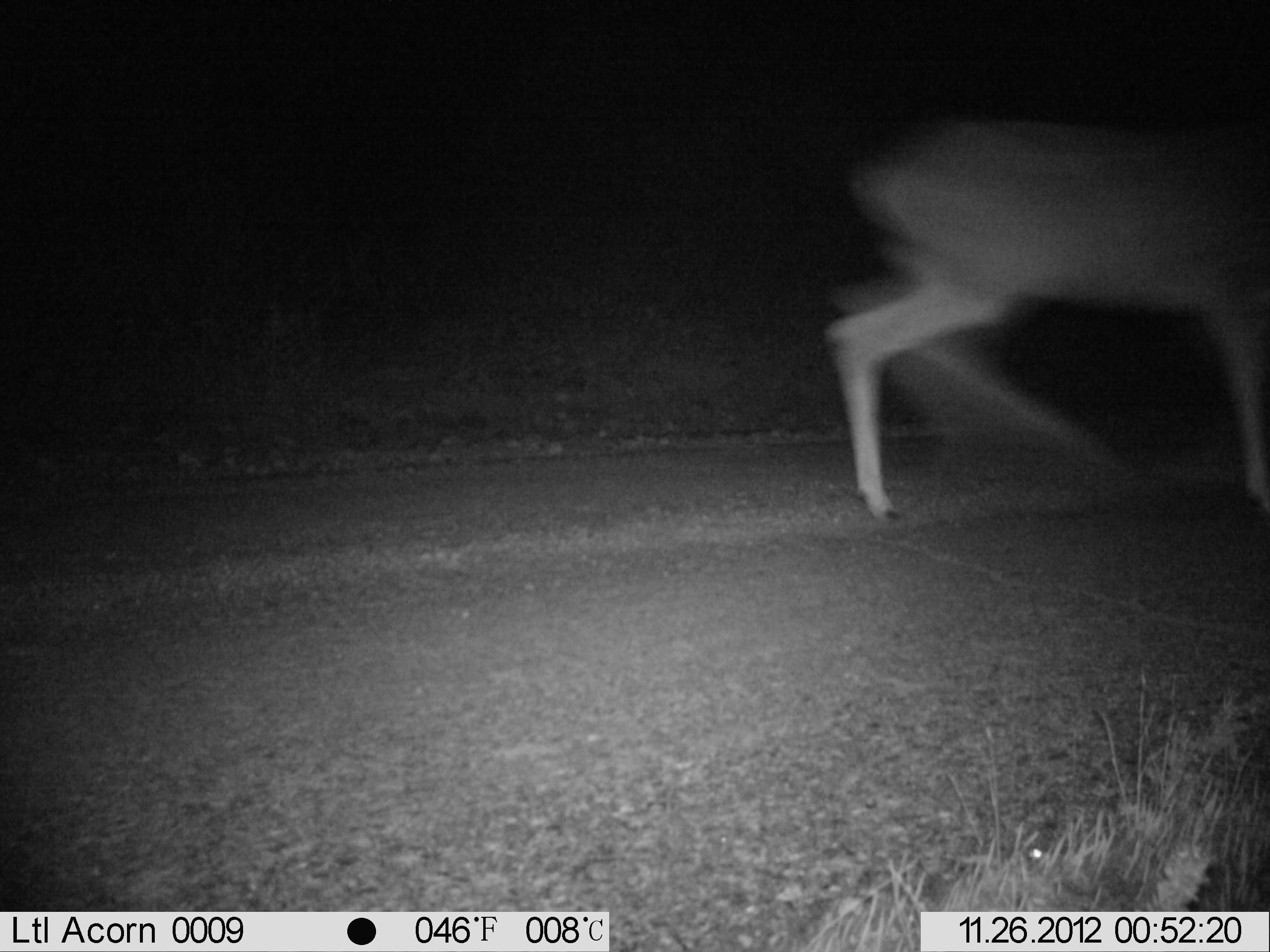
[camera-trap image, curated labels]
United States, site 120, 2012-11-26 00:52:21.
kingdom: Animalia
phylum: Chordata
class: Mammalia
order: Artiodactyla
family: Cervidae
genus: Odocoileus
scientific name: Odocoileus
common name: deer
Deer (Odocoileus).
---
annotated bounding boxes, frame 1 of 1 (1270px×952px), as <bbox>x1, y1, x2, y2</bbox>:
deer: <bbox>754, 73, 1233, 525</bbox>